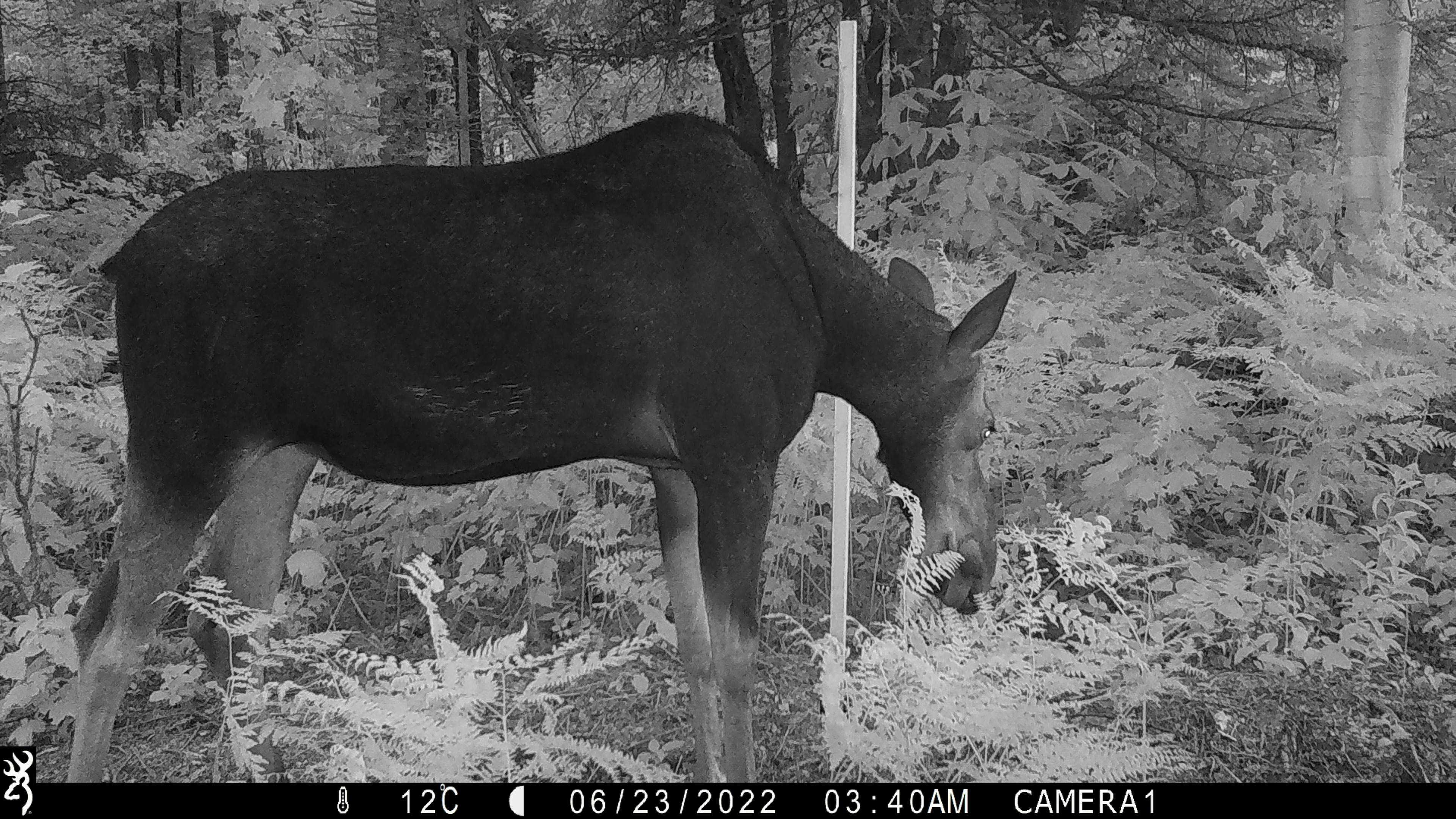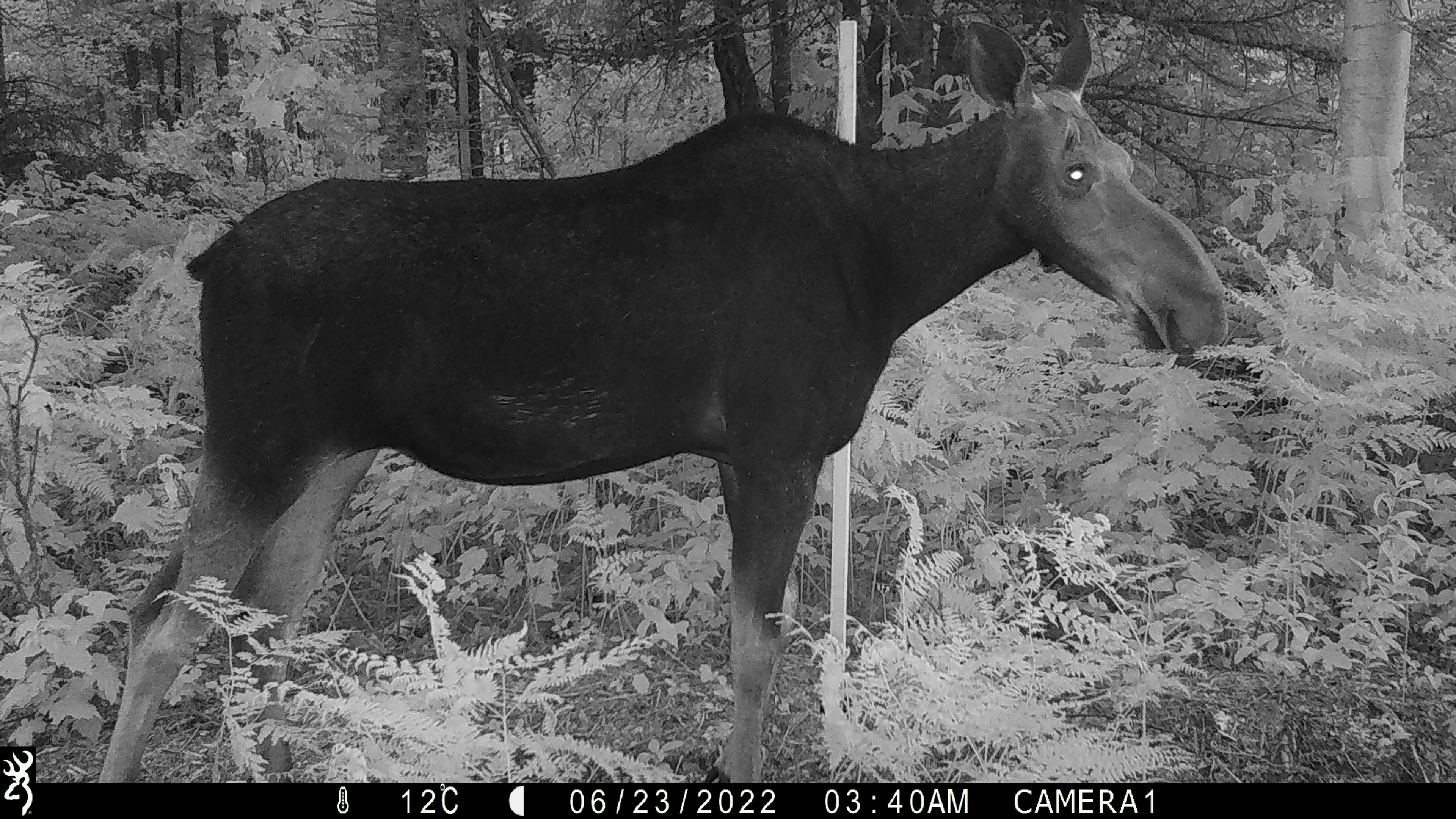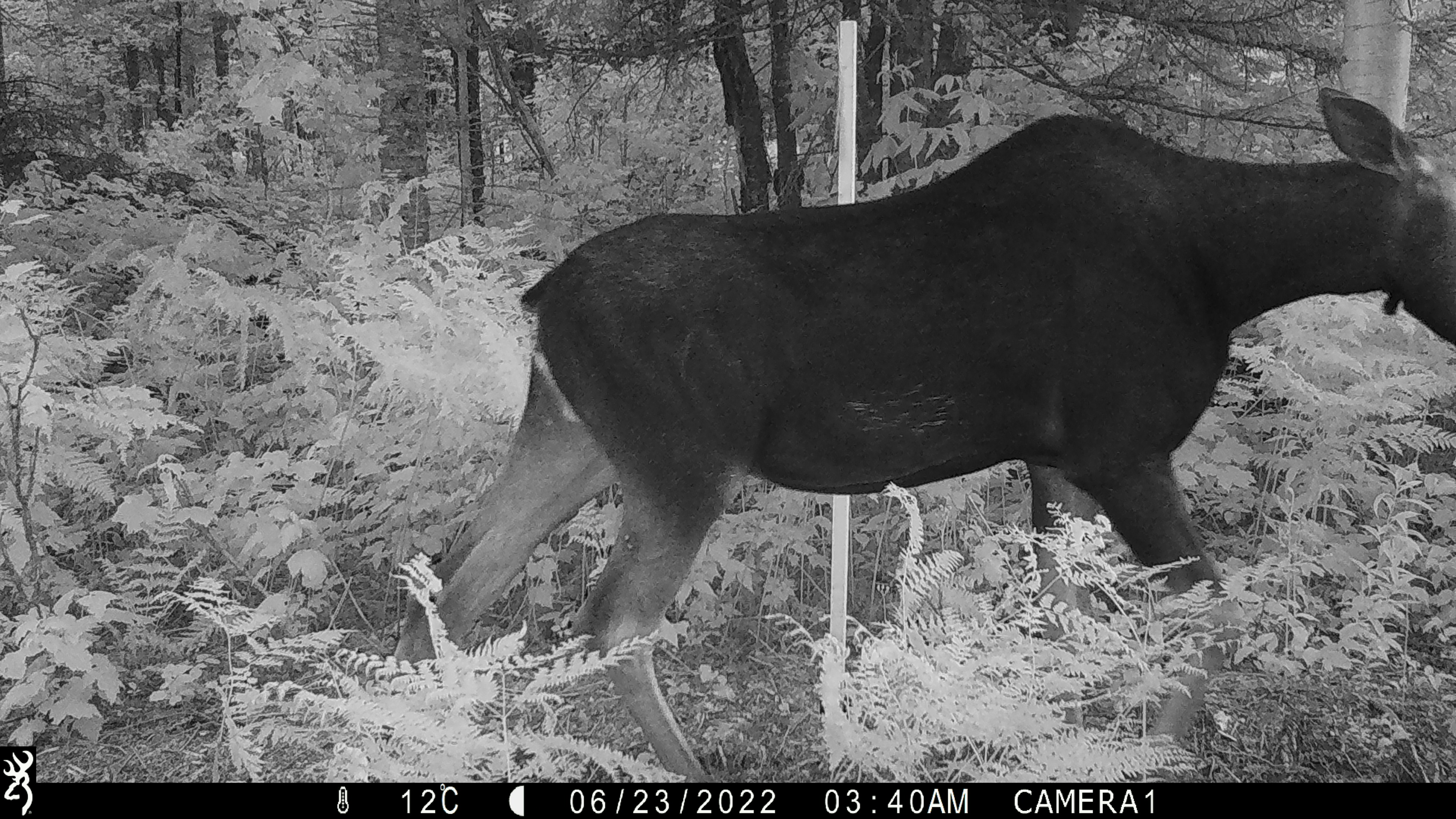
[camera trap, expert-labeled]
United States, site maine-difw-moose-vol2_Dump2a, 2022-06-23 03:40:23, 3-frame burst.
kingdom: Animalia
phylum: Chordata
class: Mammalia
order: Artiodactyla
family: Cervidae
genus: Alces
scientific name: Alces alces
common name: moose